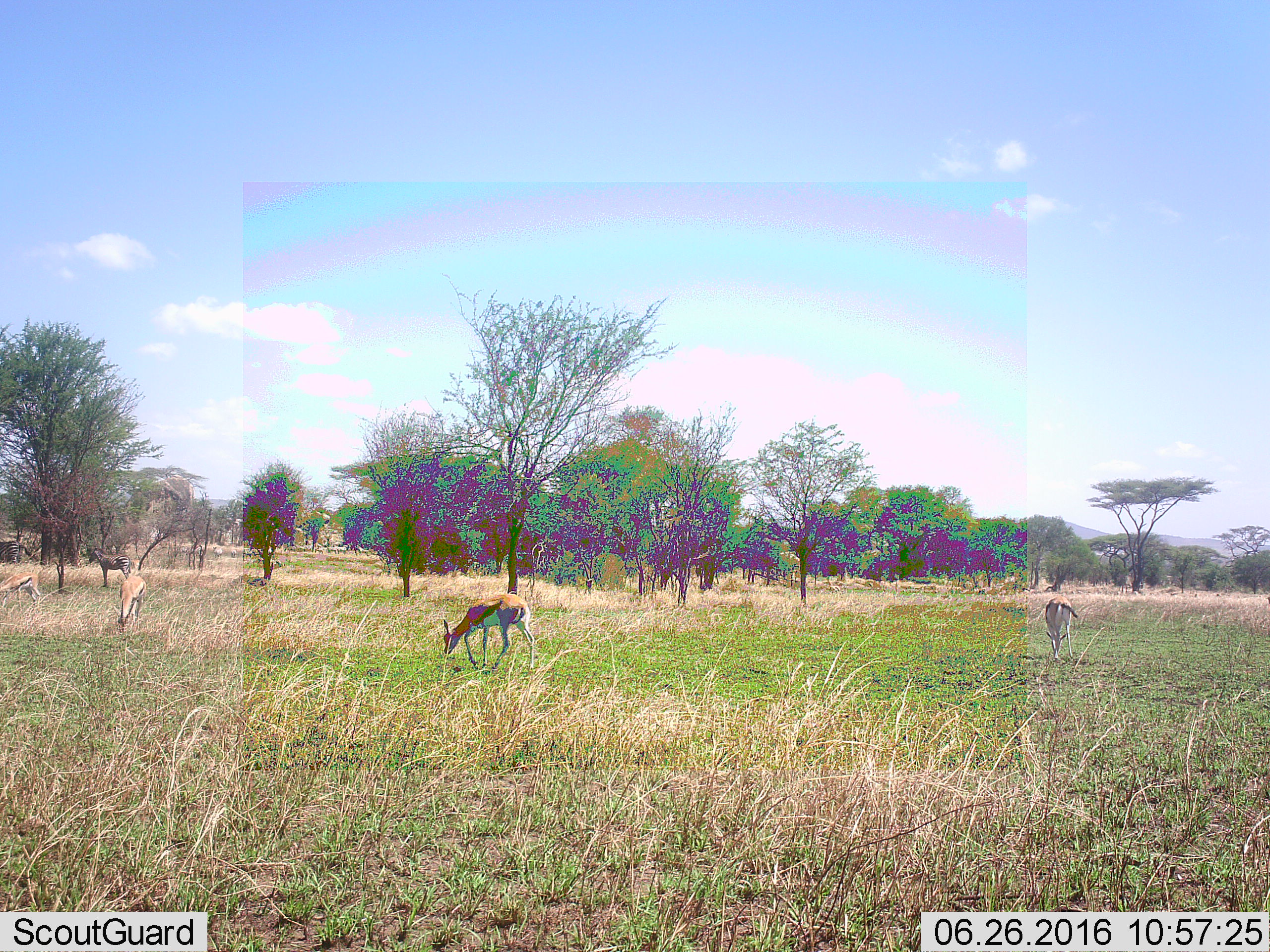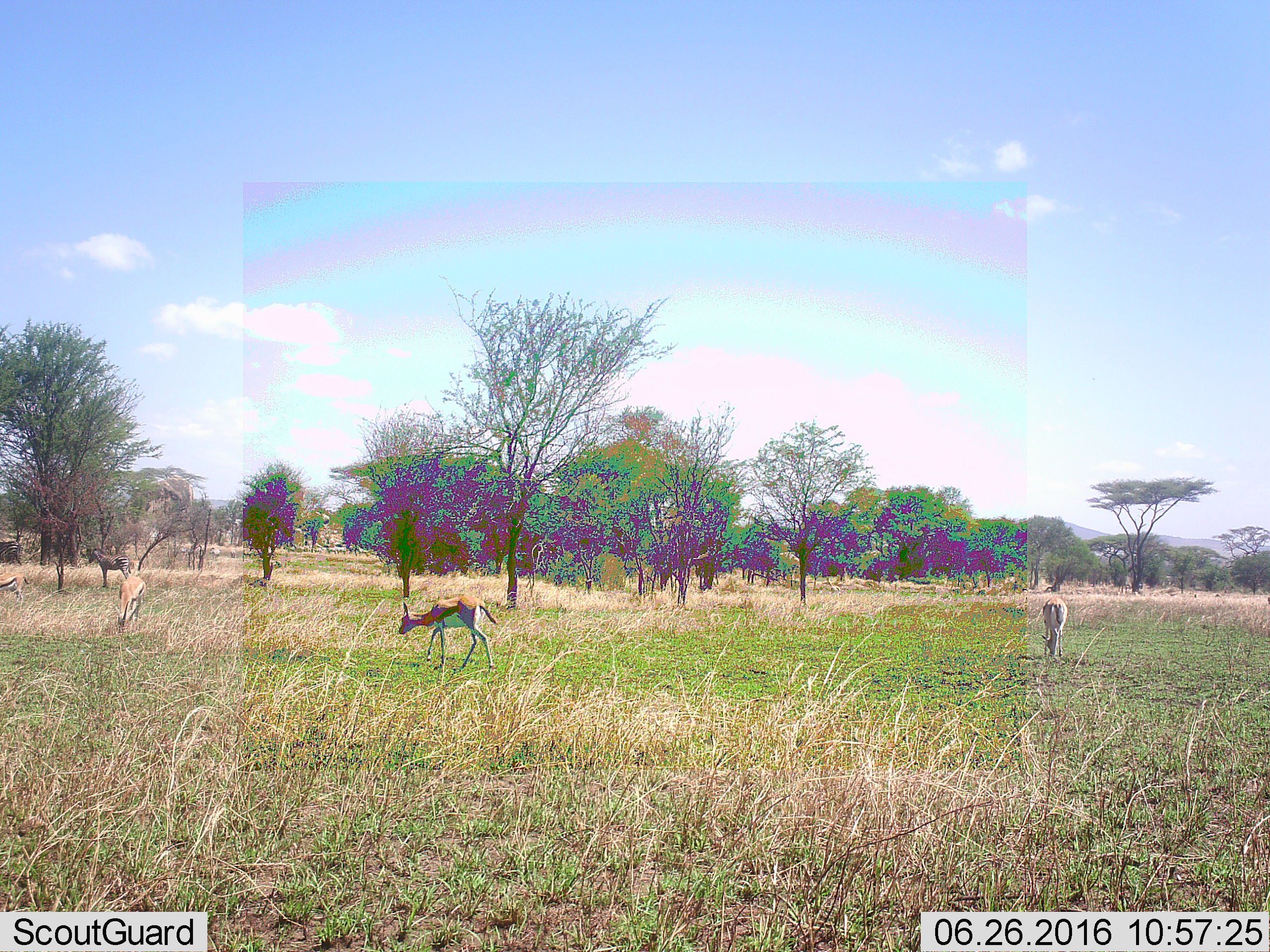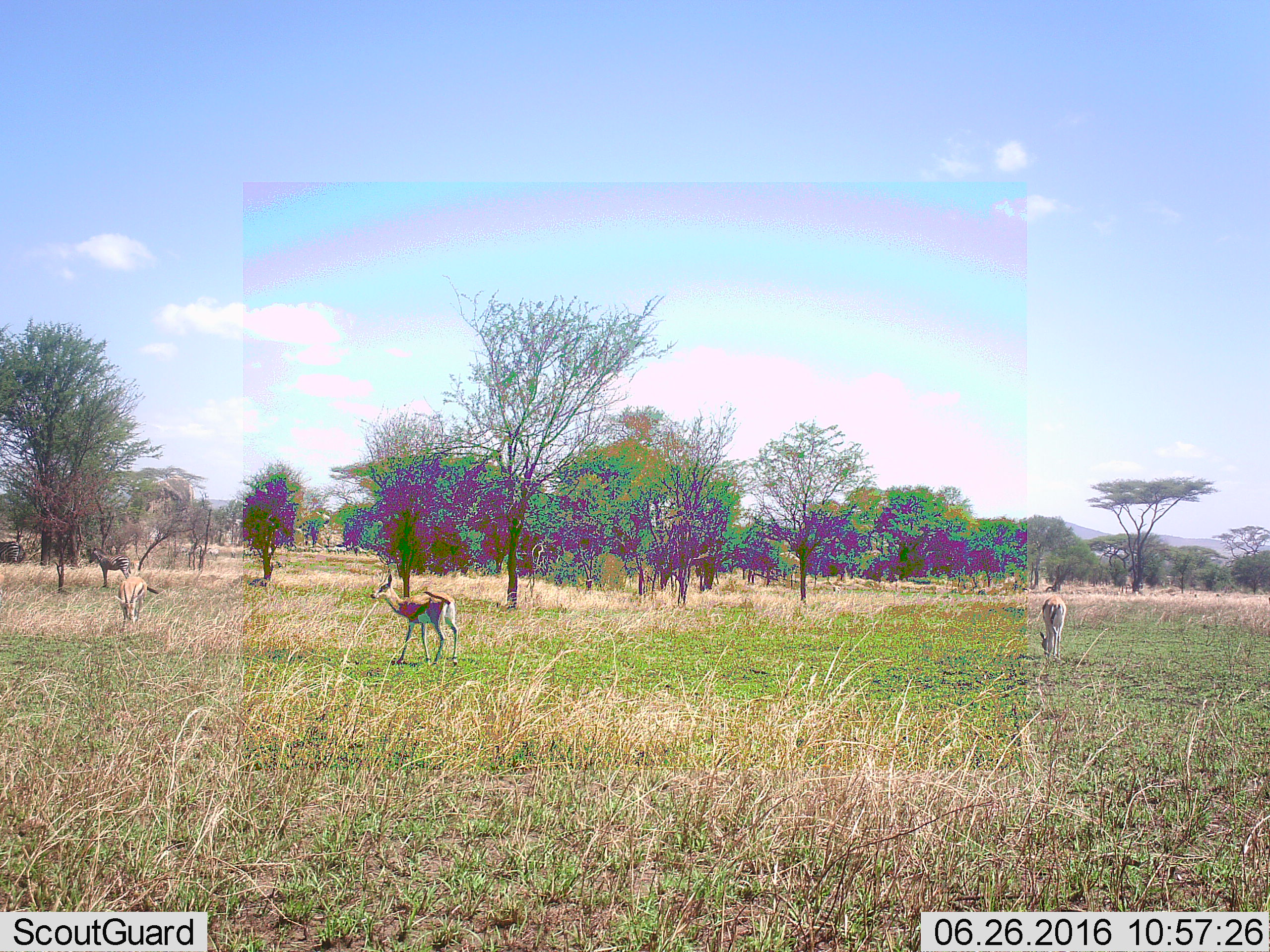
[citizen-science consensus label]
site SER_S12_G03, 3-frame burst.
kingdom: Animalia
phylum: Chordata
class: Mammalia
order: Artiodactyla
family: Bovidae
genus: Eudorcas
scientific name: Eudorcas thomsonii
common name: thomson's gazelle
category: gazellethomsons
Gazellethomsons (thomson's gazelle) (Eudorcas thomsonii), count 4. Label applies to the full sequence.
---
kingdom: Animalia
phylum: Chordata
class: Mammalia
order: Perissodactyla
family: Equidae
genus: Equus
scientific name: Equus quagga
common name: plains zebra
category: zebraplains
Zebraplains (plains zebra) (Equus quagga), count 2. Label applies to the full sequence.